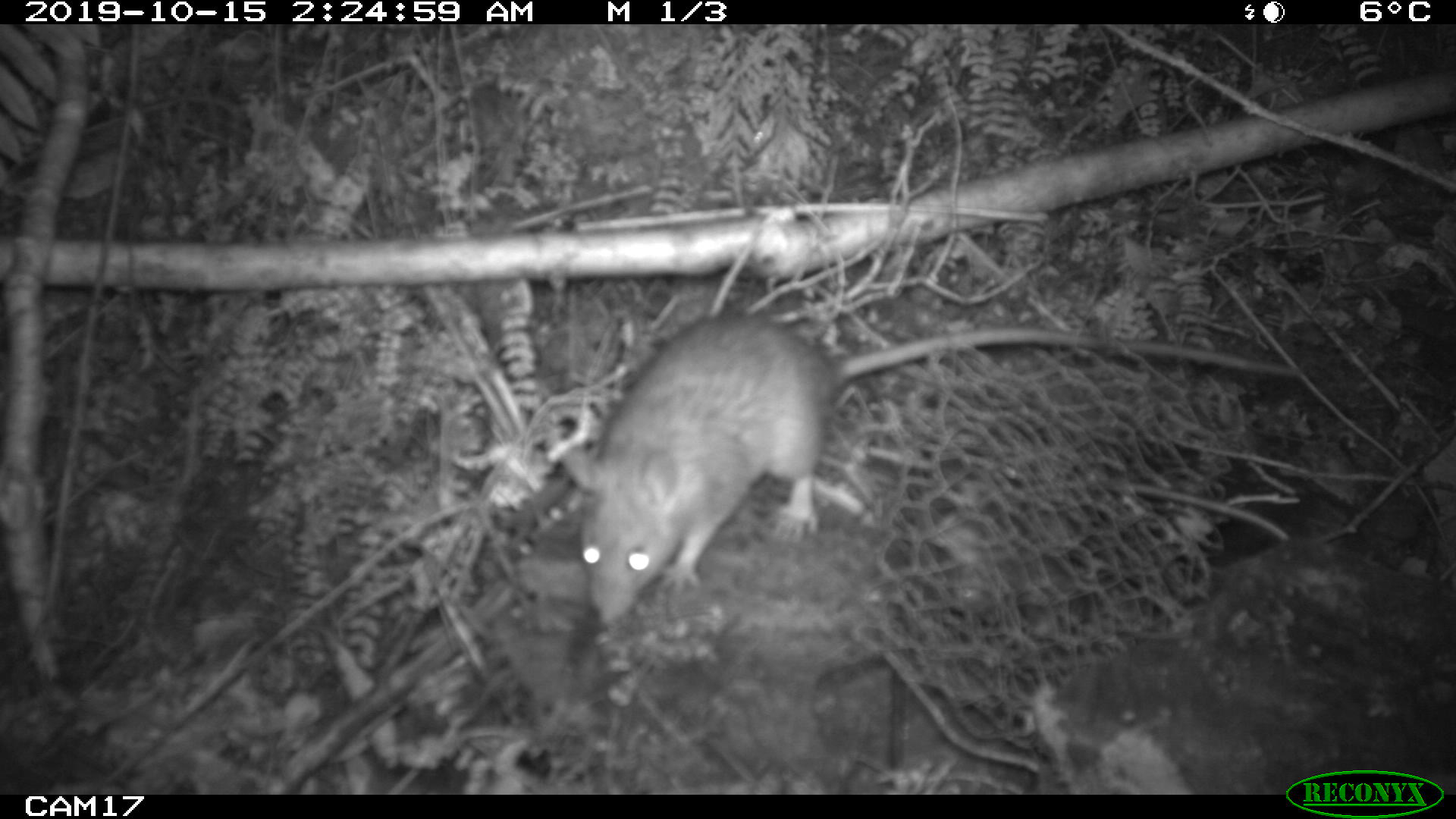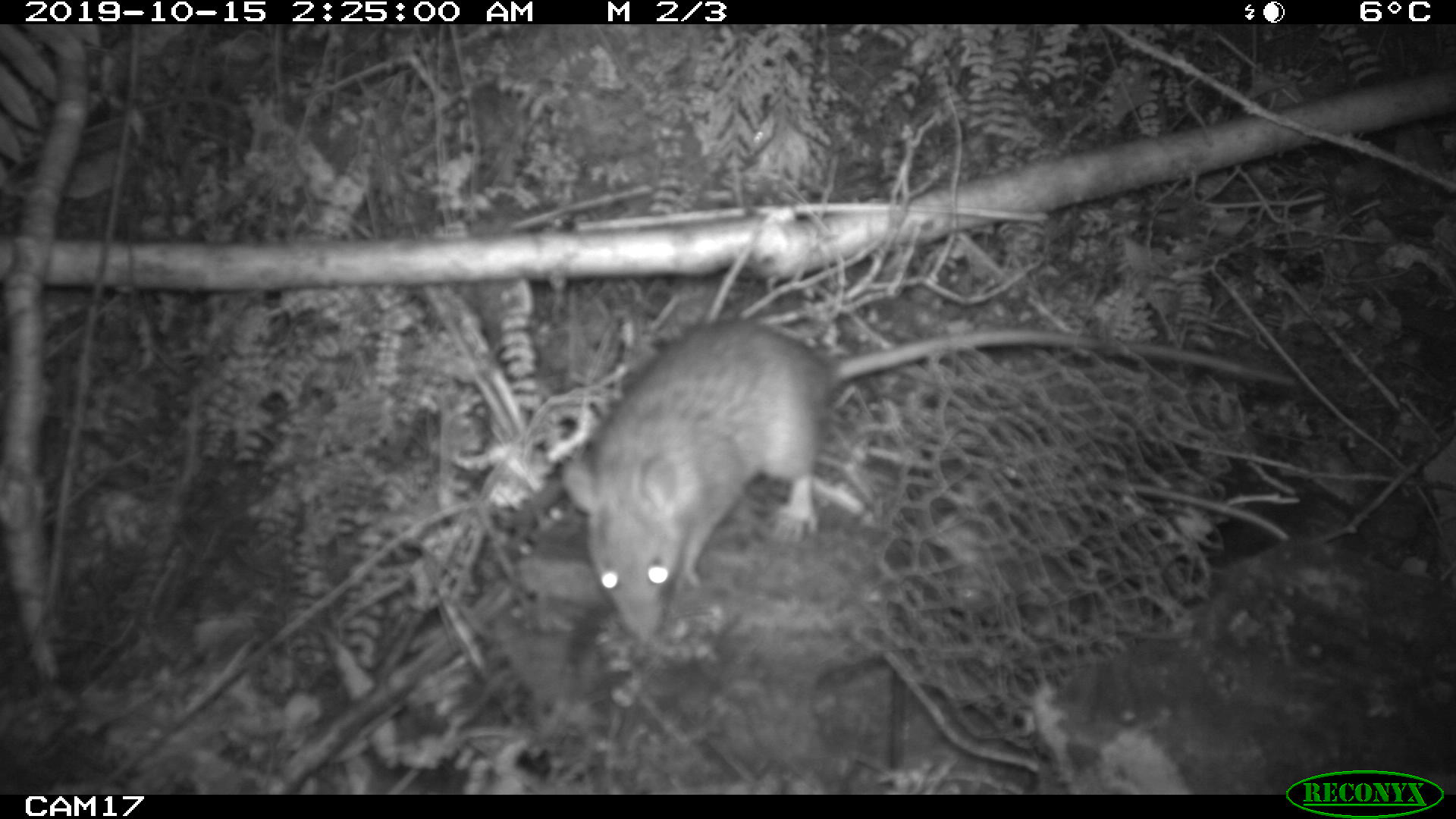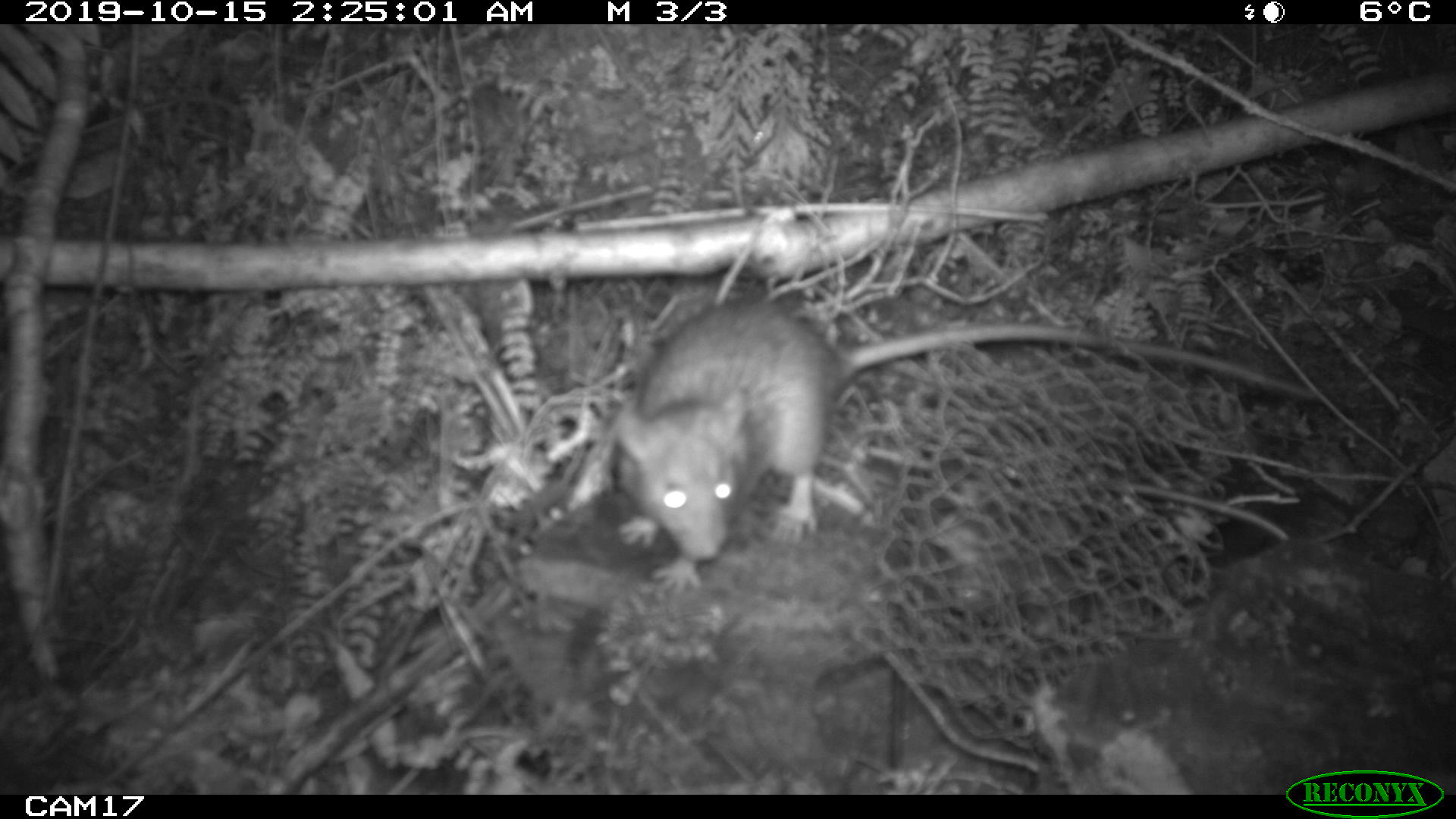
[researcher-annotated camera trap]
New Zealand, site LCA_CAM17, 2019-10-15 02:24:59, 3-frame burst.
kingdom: Animalia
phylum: Chordata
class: Mammalia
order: Rodentia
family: Muridae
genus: Rattus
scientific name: Rattus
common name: rat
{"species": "rat (Rattus)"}